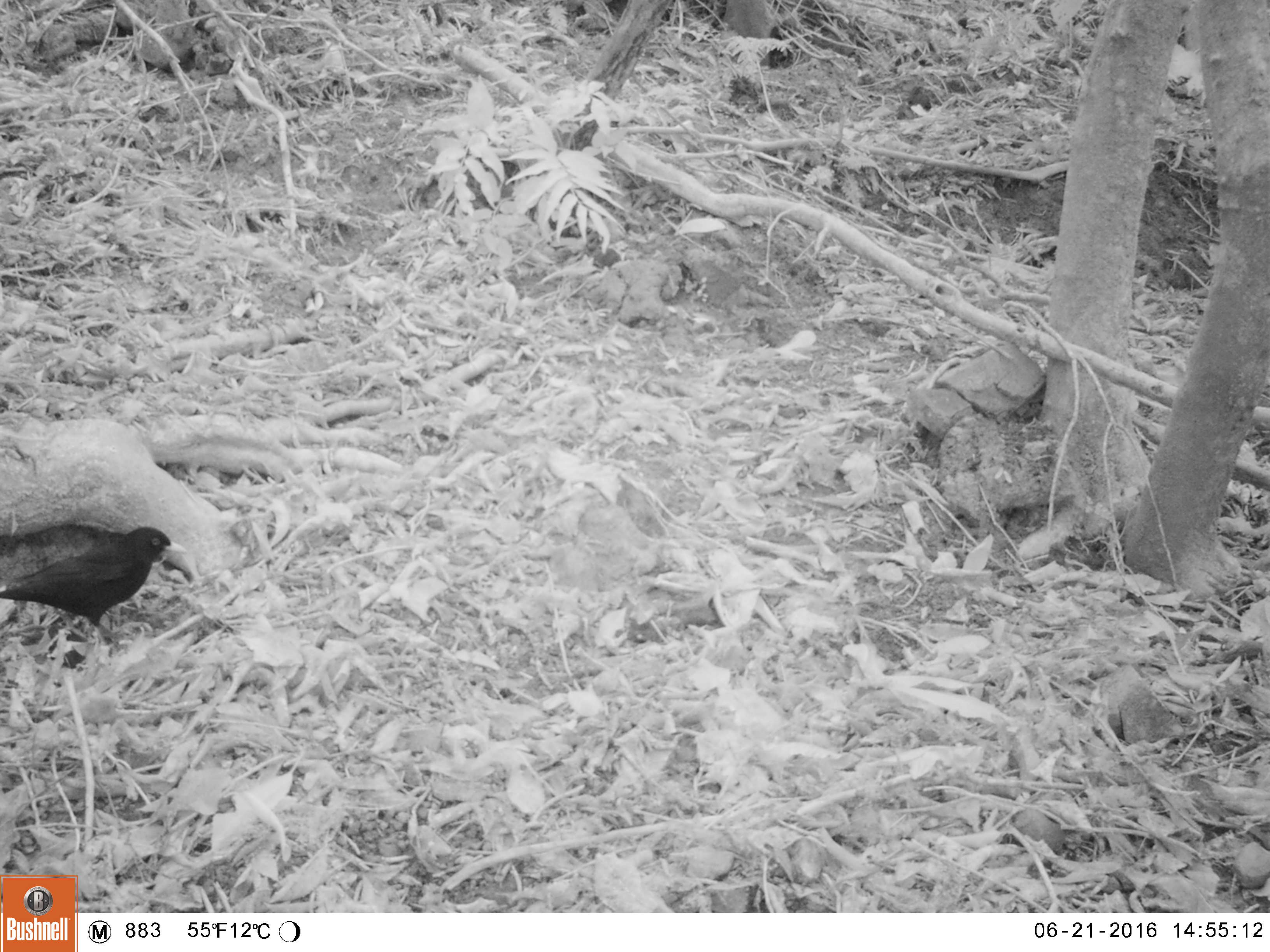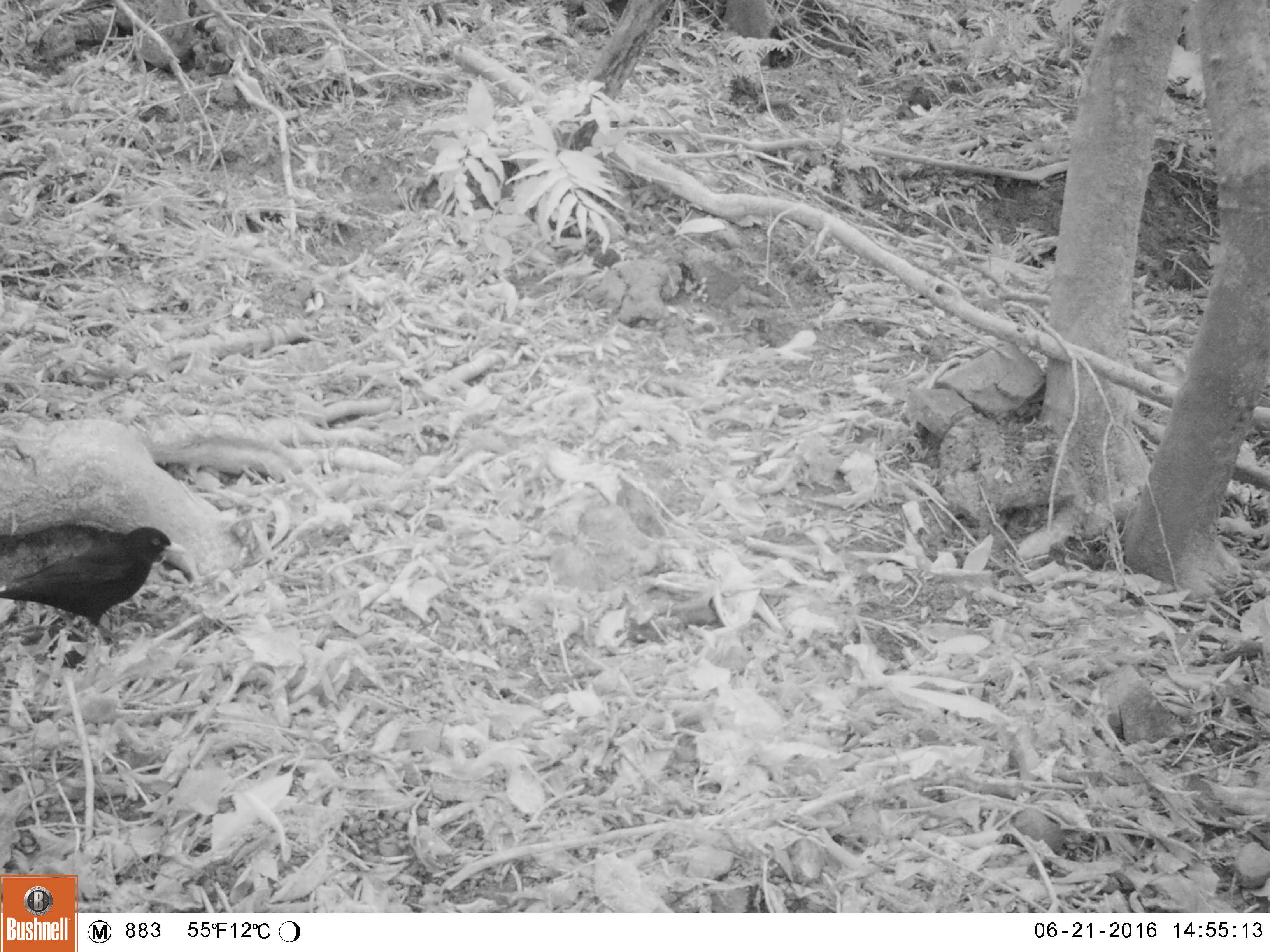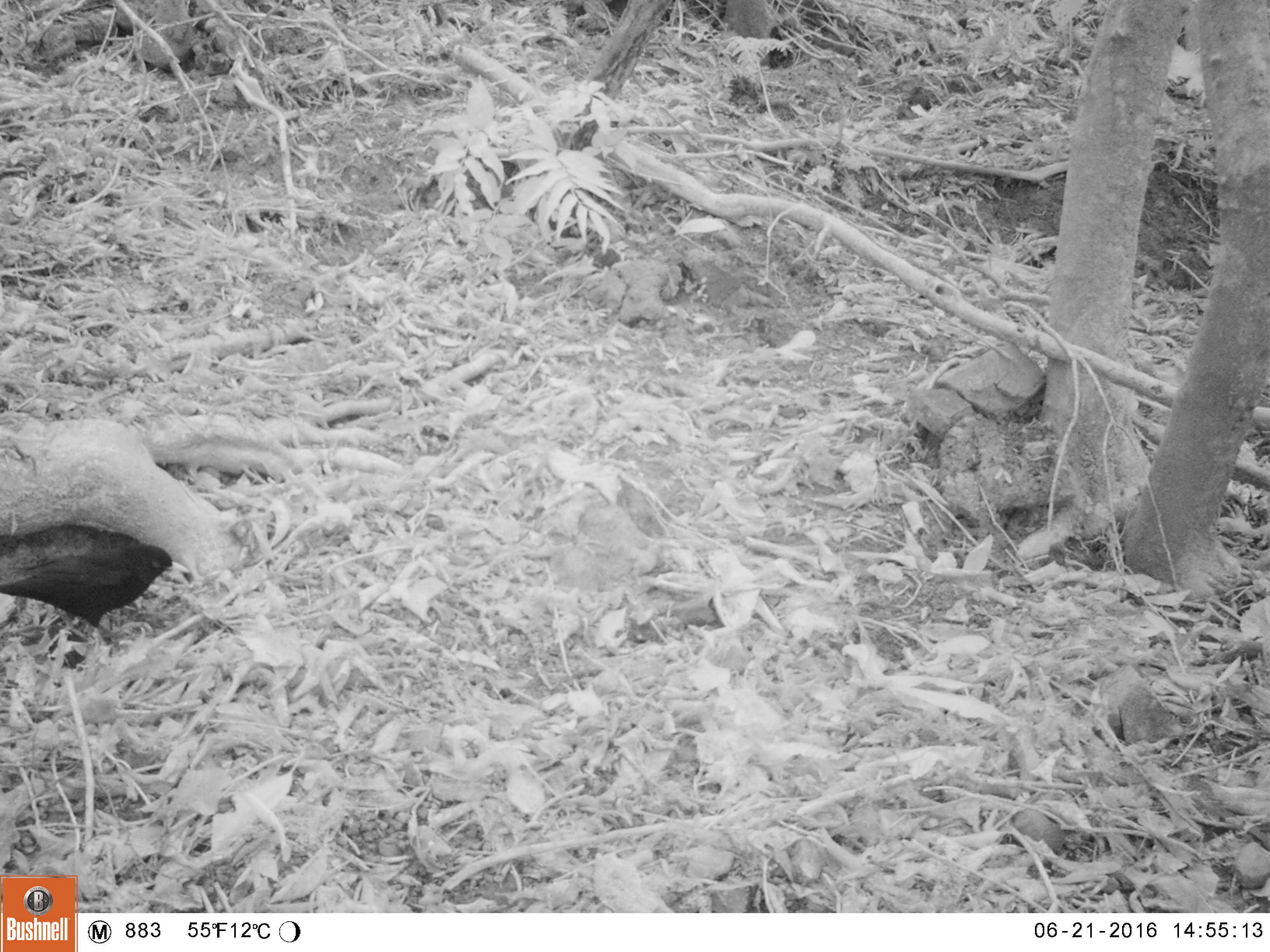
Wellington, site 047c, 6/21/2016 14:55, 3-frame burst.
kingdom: Animalia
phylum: Chordata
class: Aves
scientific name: Aves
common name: bird